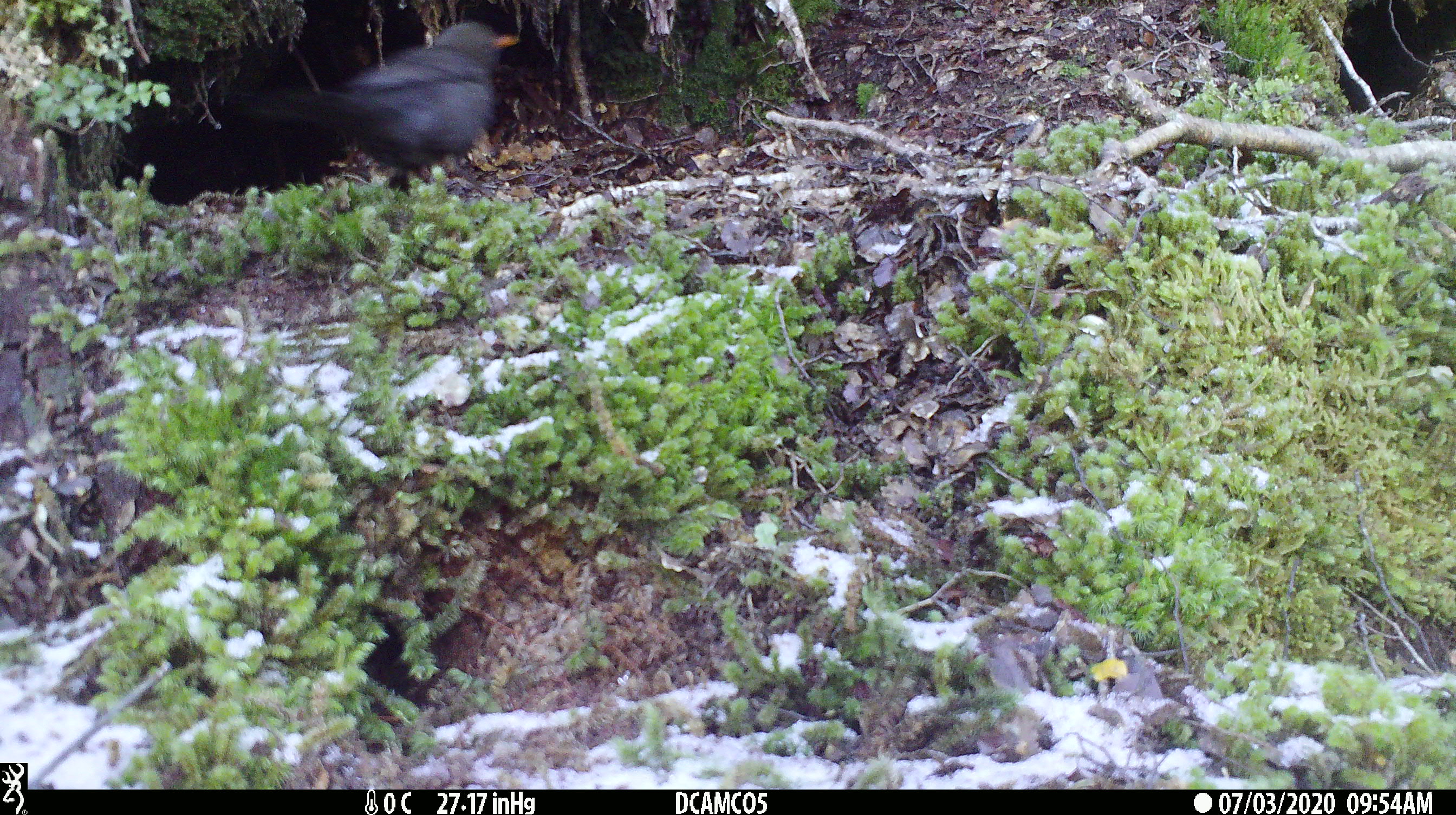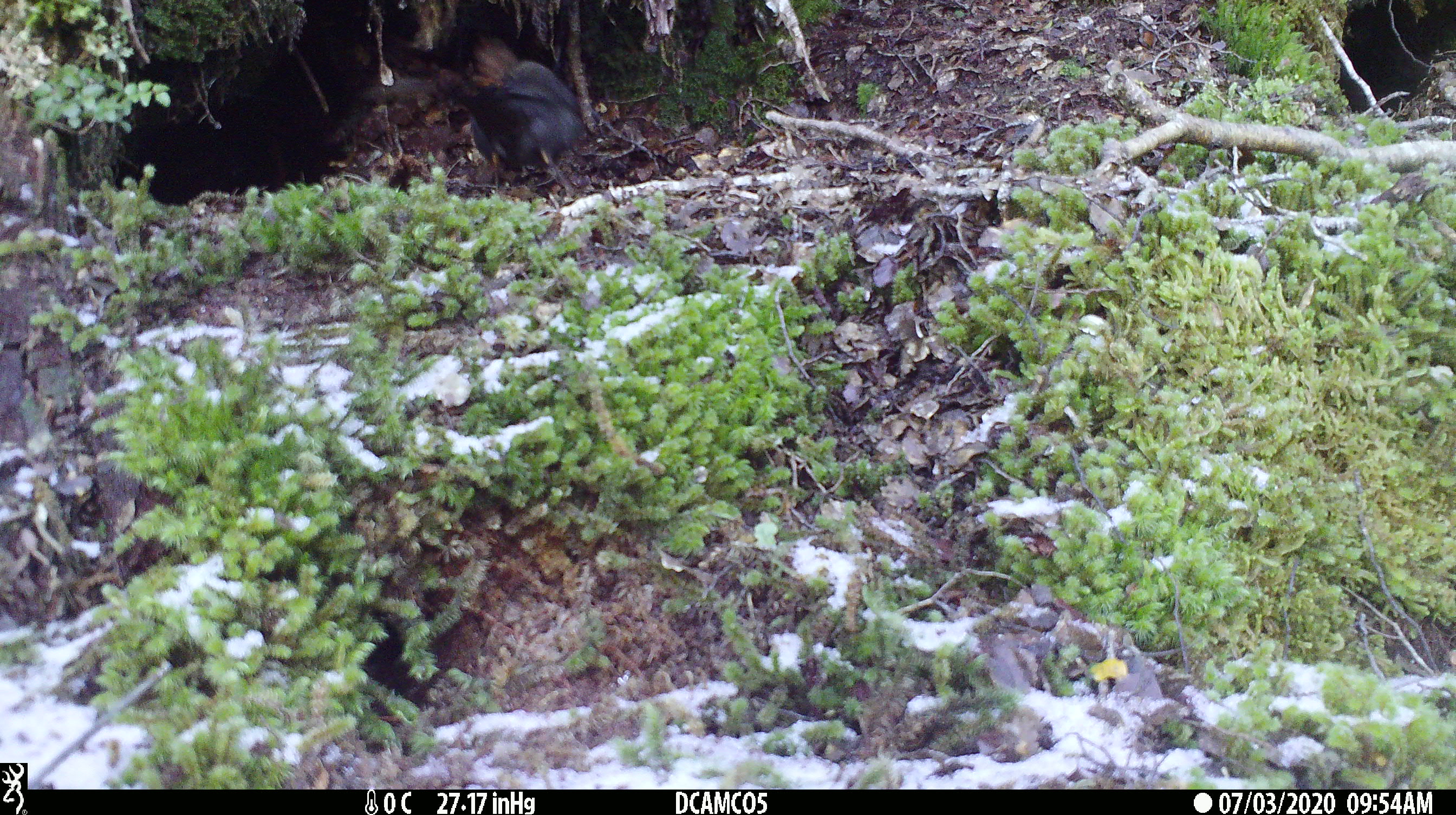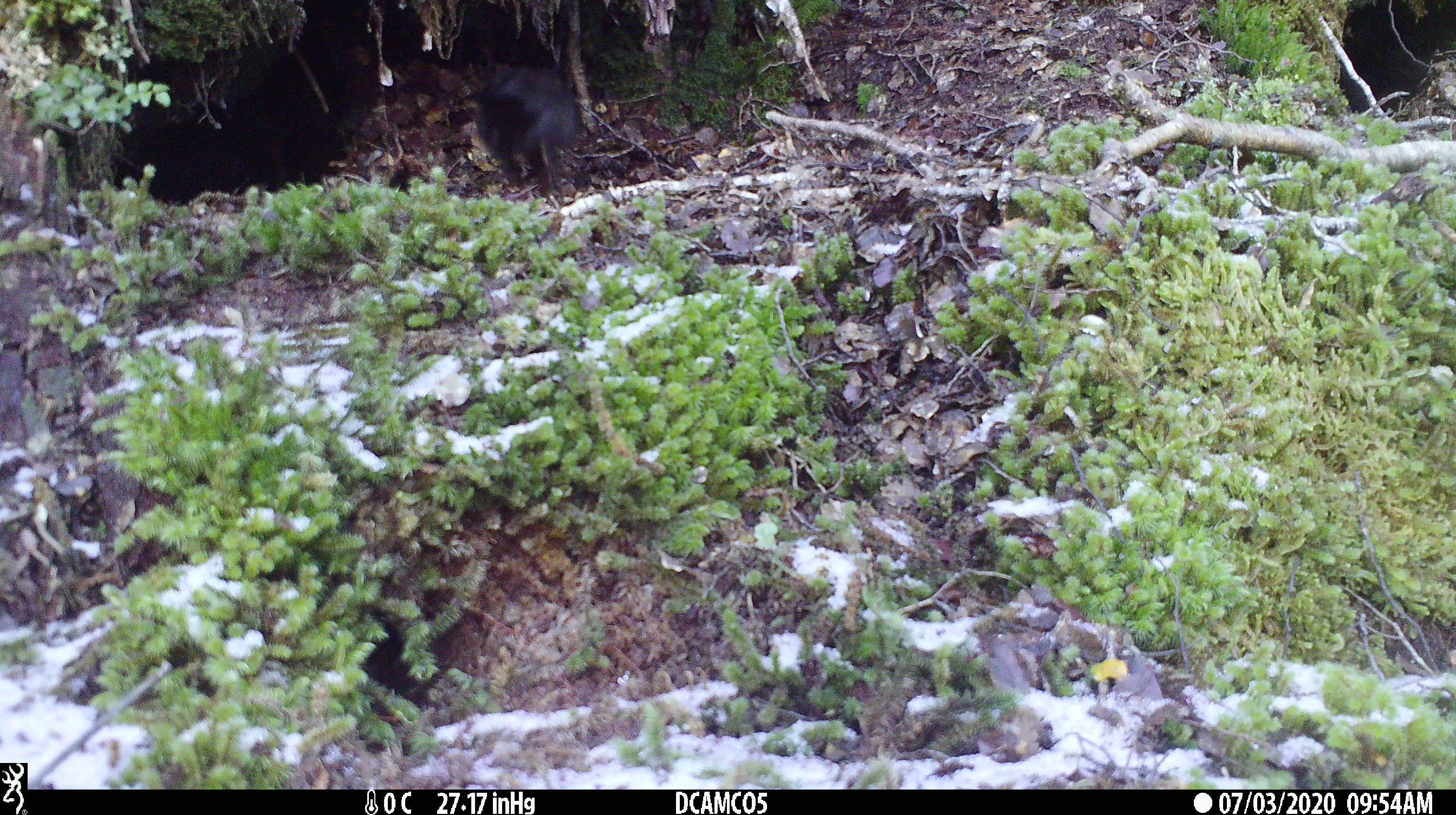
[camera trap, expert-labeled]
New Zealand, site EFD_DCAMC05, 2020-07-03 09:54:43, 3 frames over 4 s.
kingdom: Animalia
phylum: Chordata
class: Aves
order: Passeriformes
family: Turdidae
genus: Turdus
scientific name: Turdus merula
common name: eurasian blackbird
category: blackbird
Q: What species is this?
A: Blackbird (eurasian blackbird) (Turdus merula).